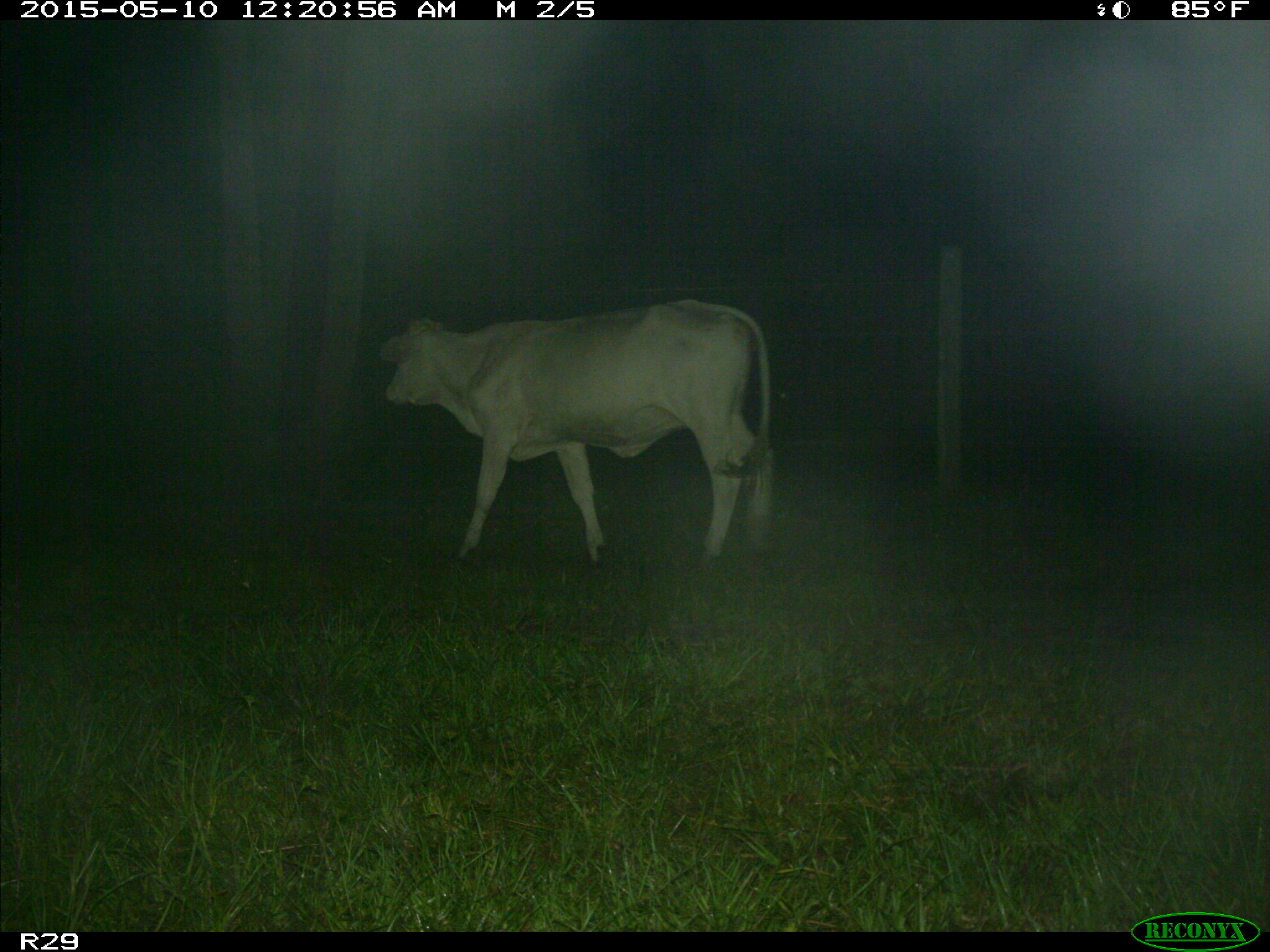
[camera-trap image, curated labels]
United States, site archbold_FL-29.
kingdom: Animalia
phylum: Chordata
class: Mammalia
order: Artiodactyla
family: Bovidae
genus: Bos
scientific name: Bos taurus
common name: domestic cow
Bos taurus (domestic cow).